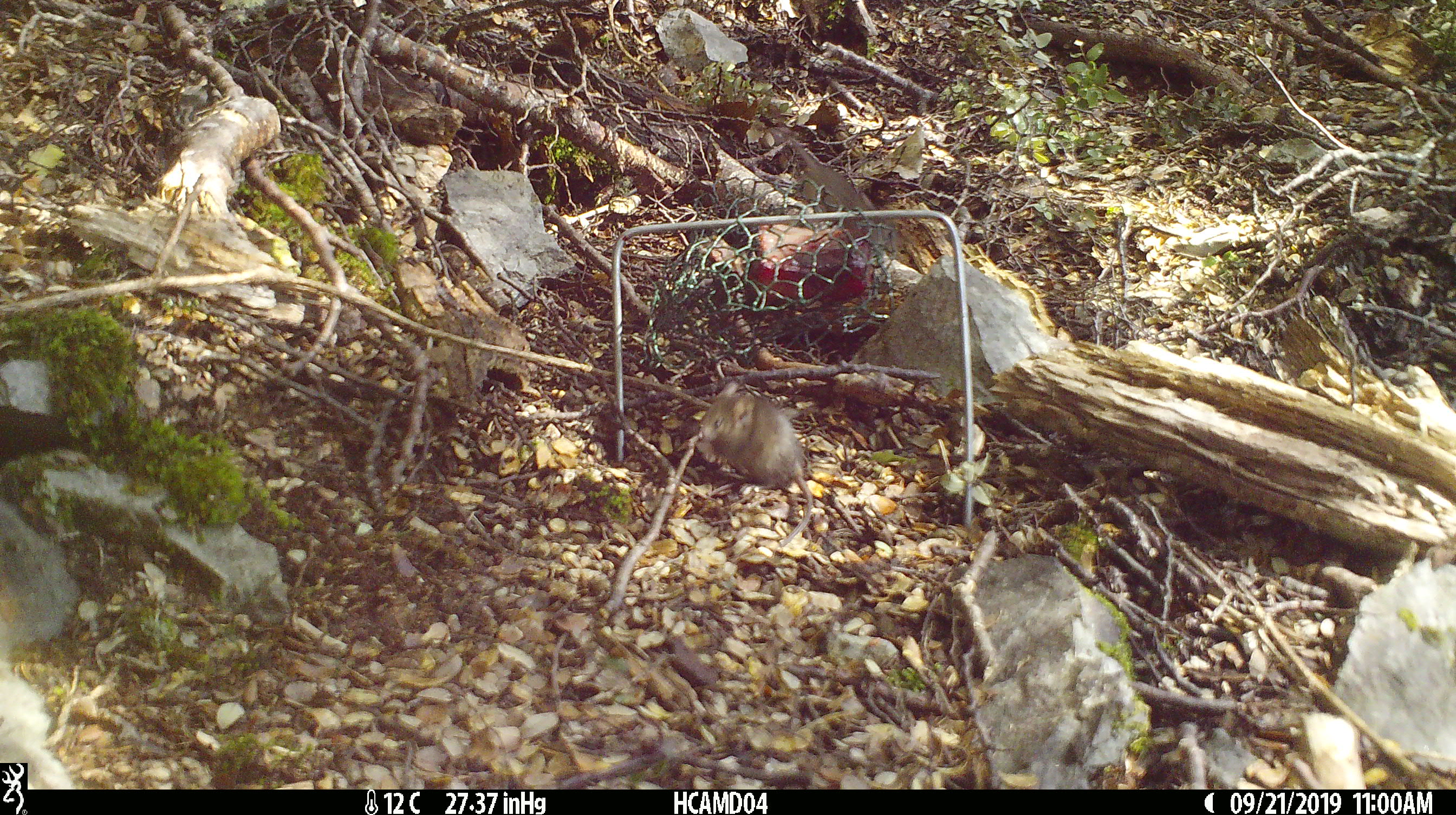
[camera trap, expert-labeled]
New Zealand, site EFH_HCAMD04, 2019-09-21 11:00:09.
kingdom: Animalia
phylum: Chordata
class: Mammalia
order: Rodentia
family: Muridae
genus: Mus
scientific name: Mus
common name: mouse